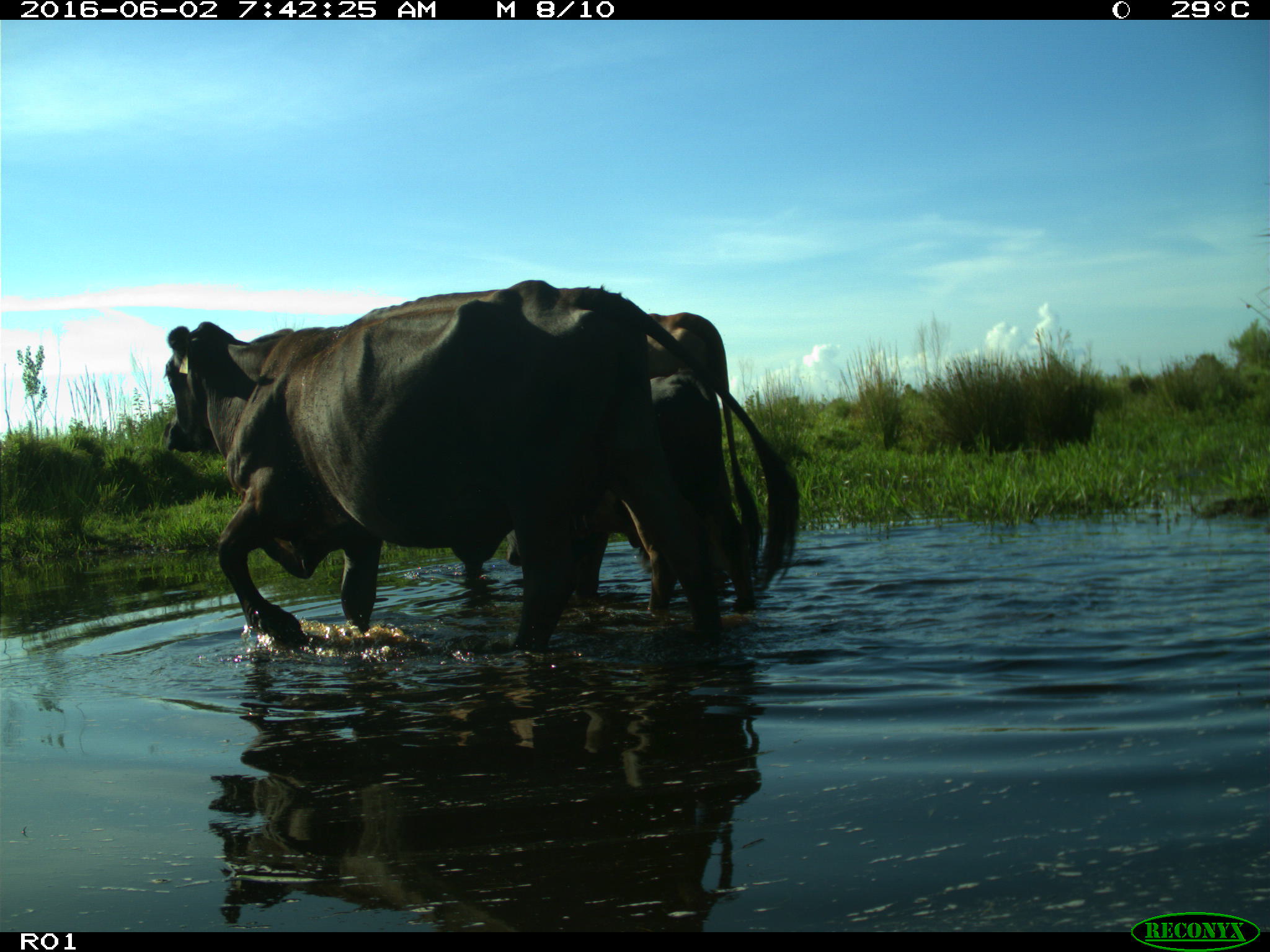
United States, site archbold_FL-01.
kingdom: Animalia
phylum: Chordata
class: Mammalia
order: Artiodactyla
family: Bovidae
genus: Bos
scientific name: Bos taurus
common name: domestic cow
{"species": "Bos taurus (domestic cow)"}